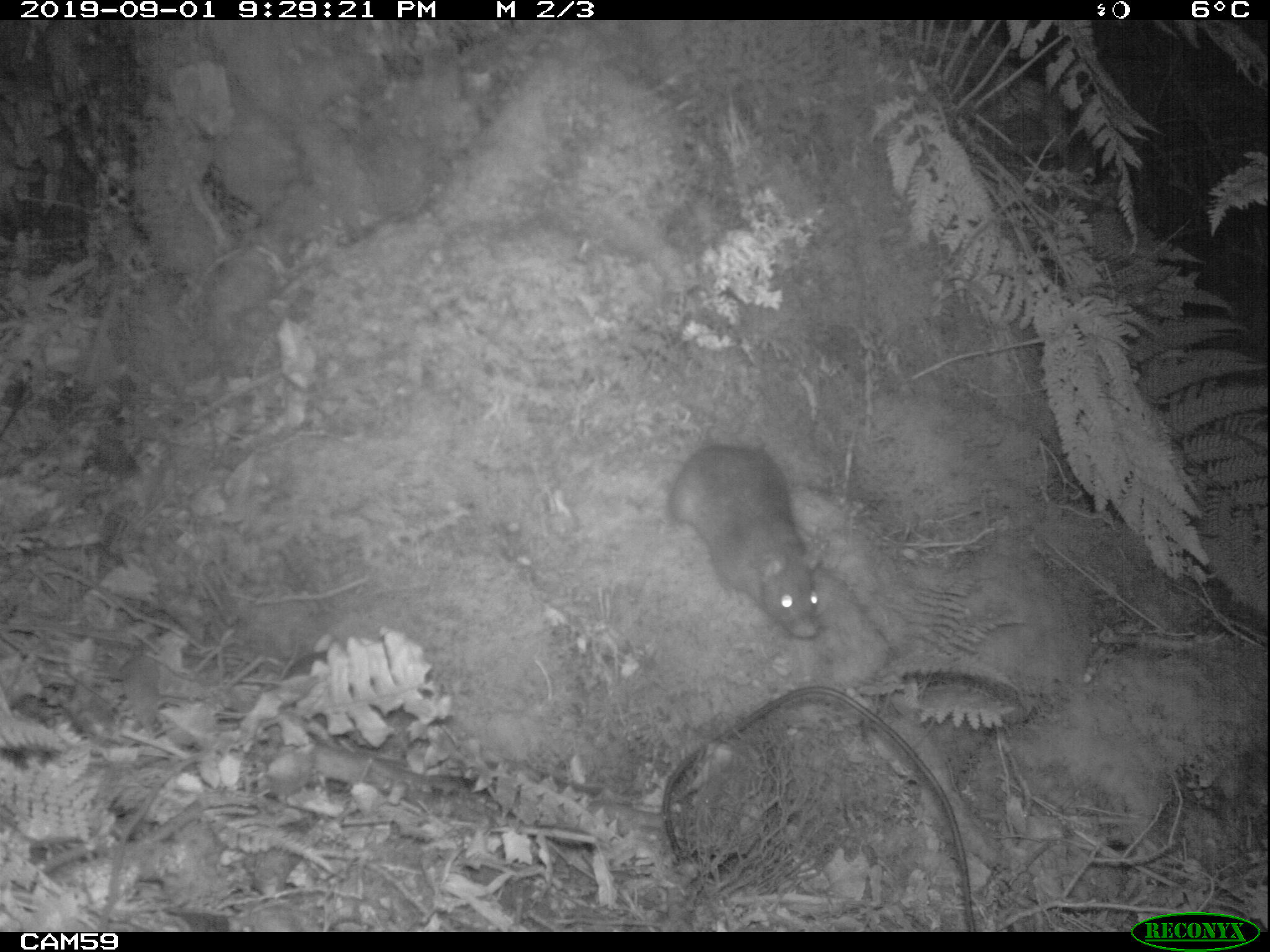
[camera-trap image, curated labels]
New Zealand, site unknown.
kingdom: Animalia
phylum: Chordata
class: Mammalia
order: Rodentia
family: Muridae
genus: Rattus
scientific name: Rattus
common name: rat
Rat (Rattus).